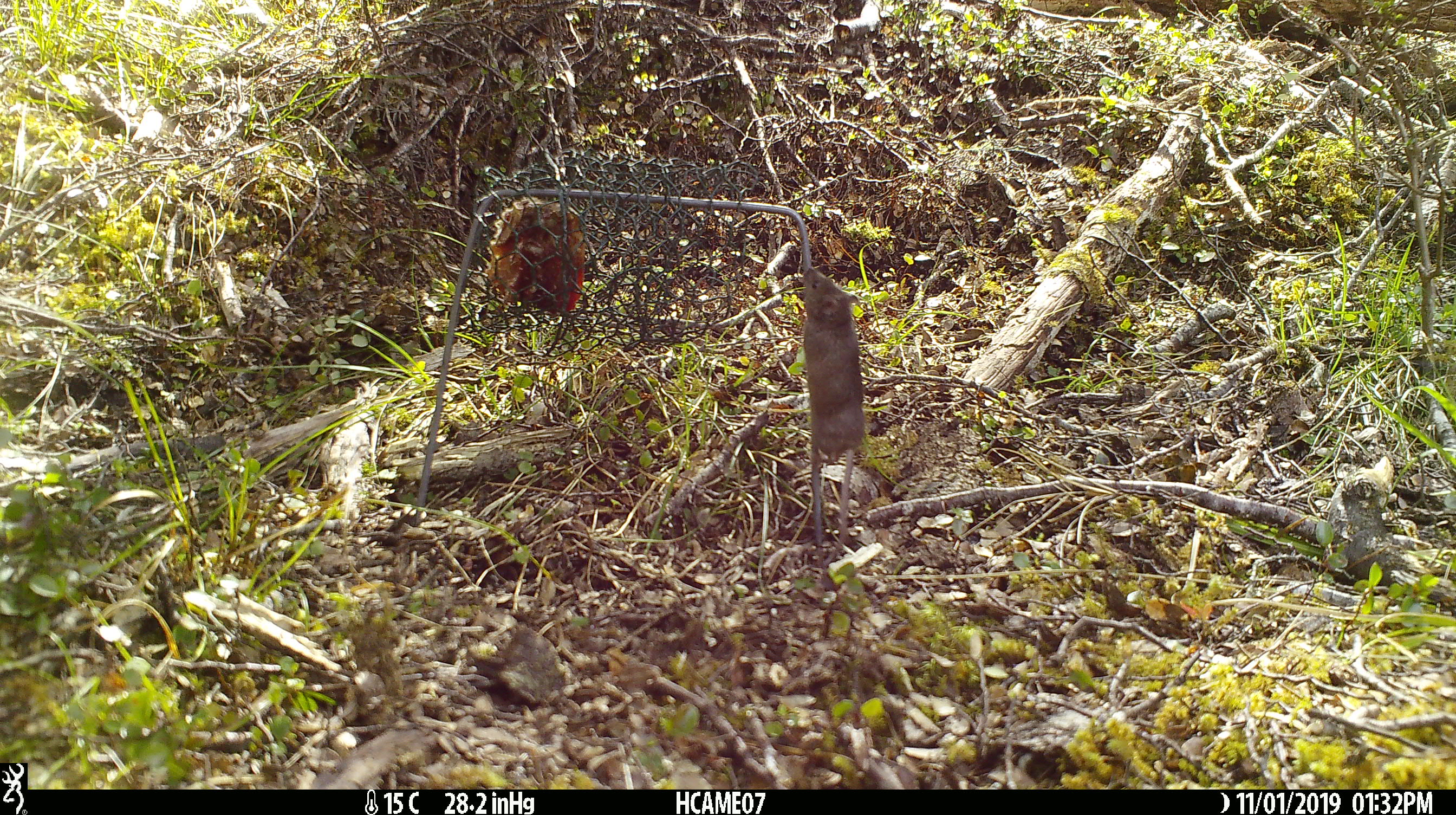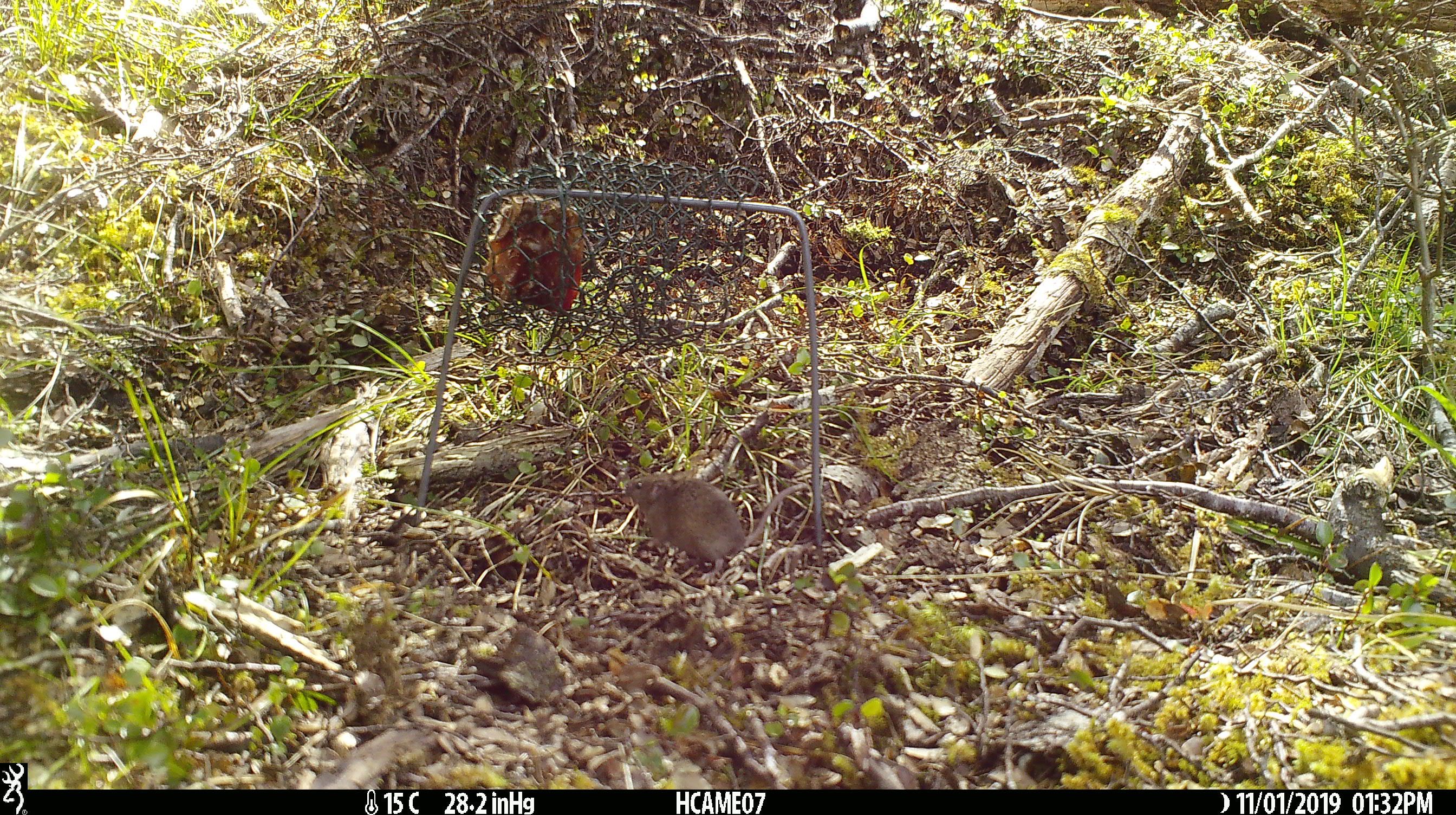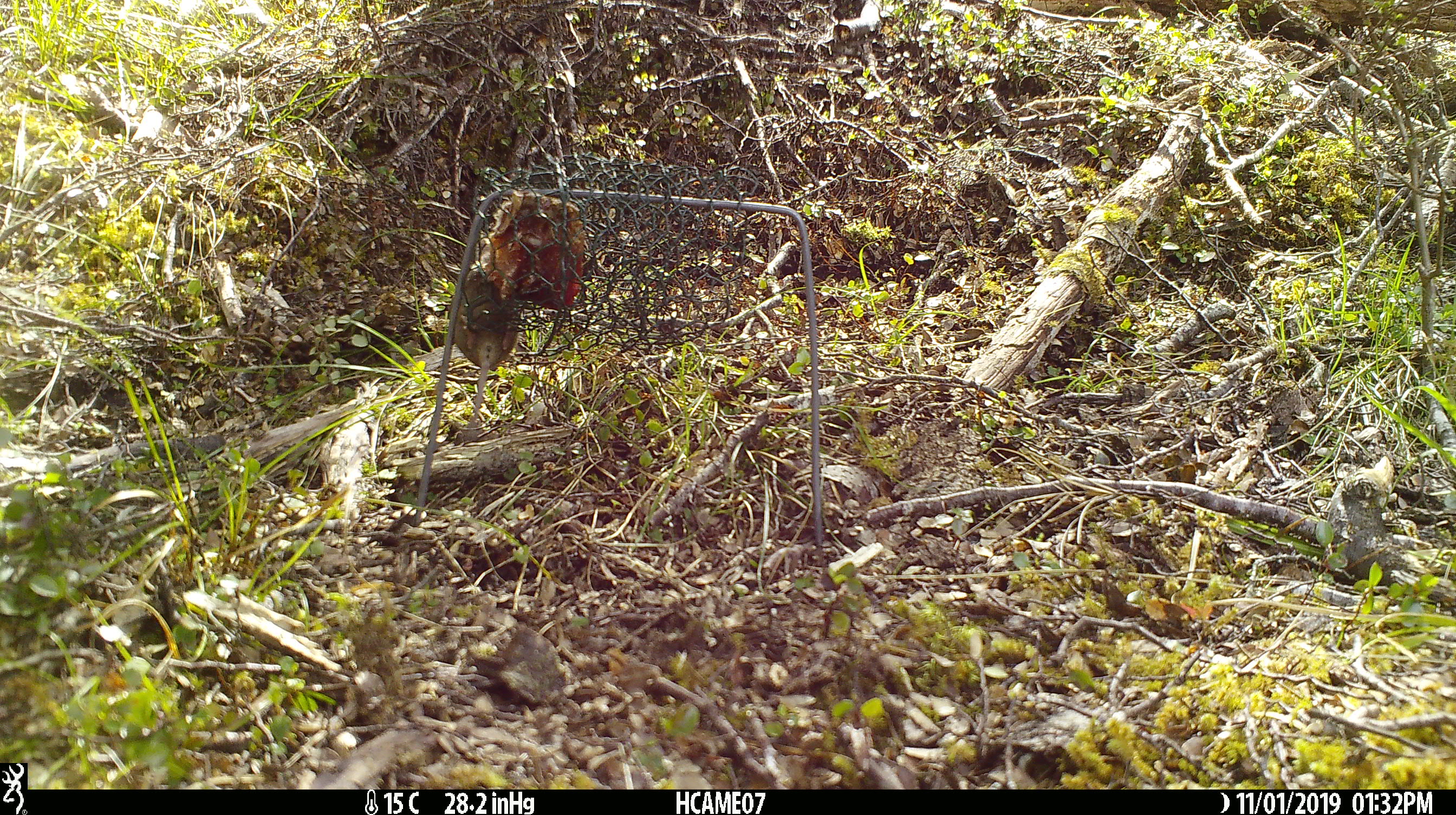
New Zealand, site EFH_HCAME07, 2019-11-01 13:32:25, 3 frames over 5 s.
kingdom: Animalia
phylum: Chordata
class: Mammalia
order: Rodentia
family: Muridae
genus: Mus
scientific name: Mus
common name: mouse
Mouse (Mus).